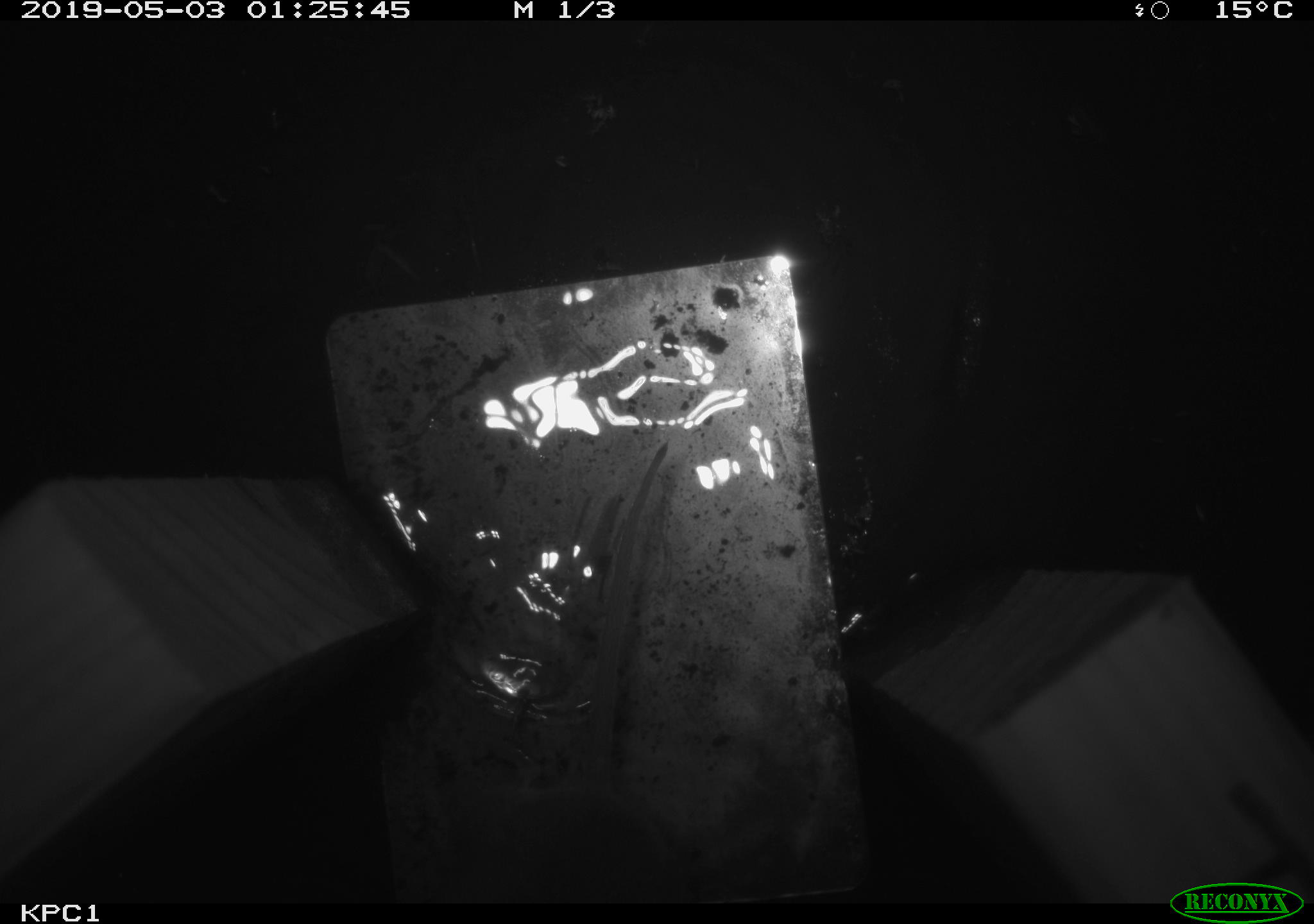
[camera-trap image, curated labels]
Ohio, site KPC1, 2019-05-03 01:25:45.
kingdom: Animalia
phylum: Chordata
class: Mammalia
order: Rodentia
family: Cricetidae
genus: Peromyscus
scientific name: Peromyscus leucopus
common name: white-footed mouse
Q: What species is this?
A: White-footed mouse (Peromyscus leucopus).